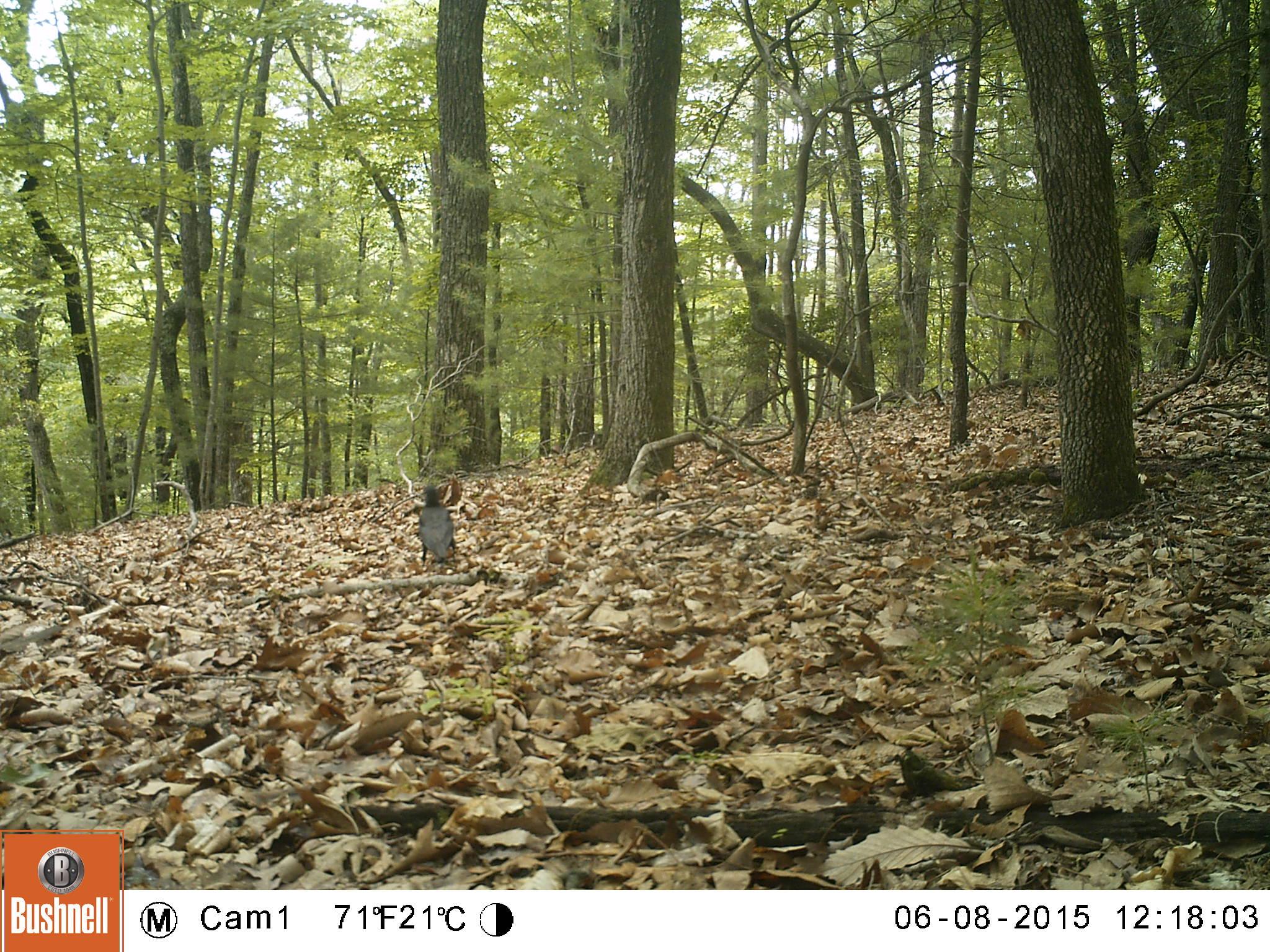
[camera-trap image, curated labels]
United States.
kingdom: Animalia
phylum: Chordata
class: Aves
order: Passeriformes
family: Corvidae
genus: Corvus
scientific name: Corvus brachyrhynchos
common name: american crow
American Crow (Corvus brachyrhynchos).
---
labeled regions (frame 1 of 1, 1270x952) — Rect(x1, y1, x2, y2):
American Crow: Rect(416, 477, 465, 569)